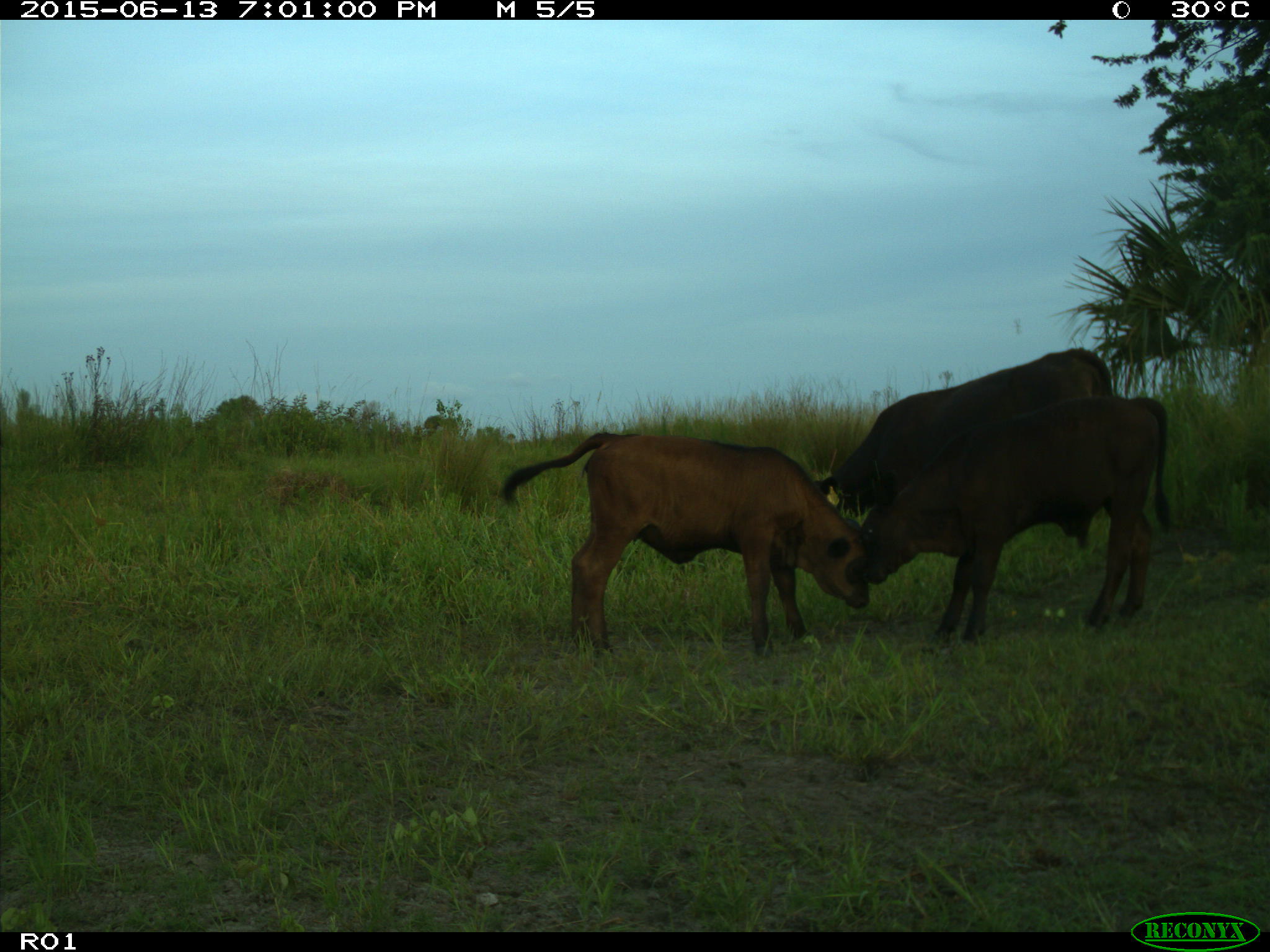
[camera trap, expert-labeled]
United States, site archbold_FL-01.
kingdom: Animalia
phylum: Chordata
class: Mammalia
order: Artiodactyla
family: Bovidae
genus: Bos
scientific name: Bos taurus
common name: domestic cow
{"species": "Bos taurus (domestic cow)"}